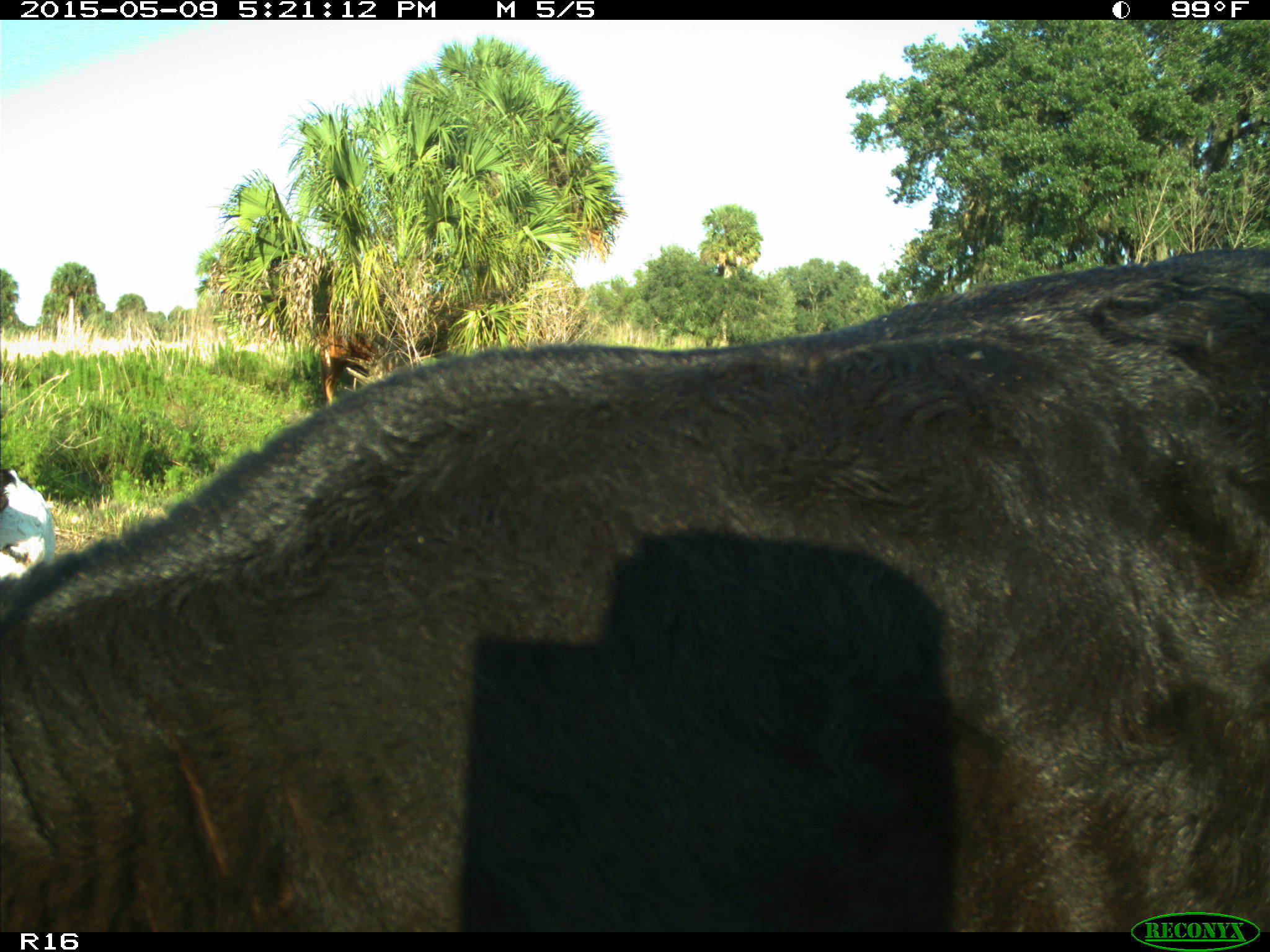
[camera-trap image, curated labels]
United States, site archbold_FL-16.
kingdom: Animalia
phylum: Chordata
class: Mammalia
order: Artiodactyla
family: Suidae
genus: Sus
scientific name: Sus scrofa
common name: wild boar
Sus scrofa (wild boar).